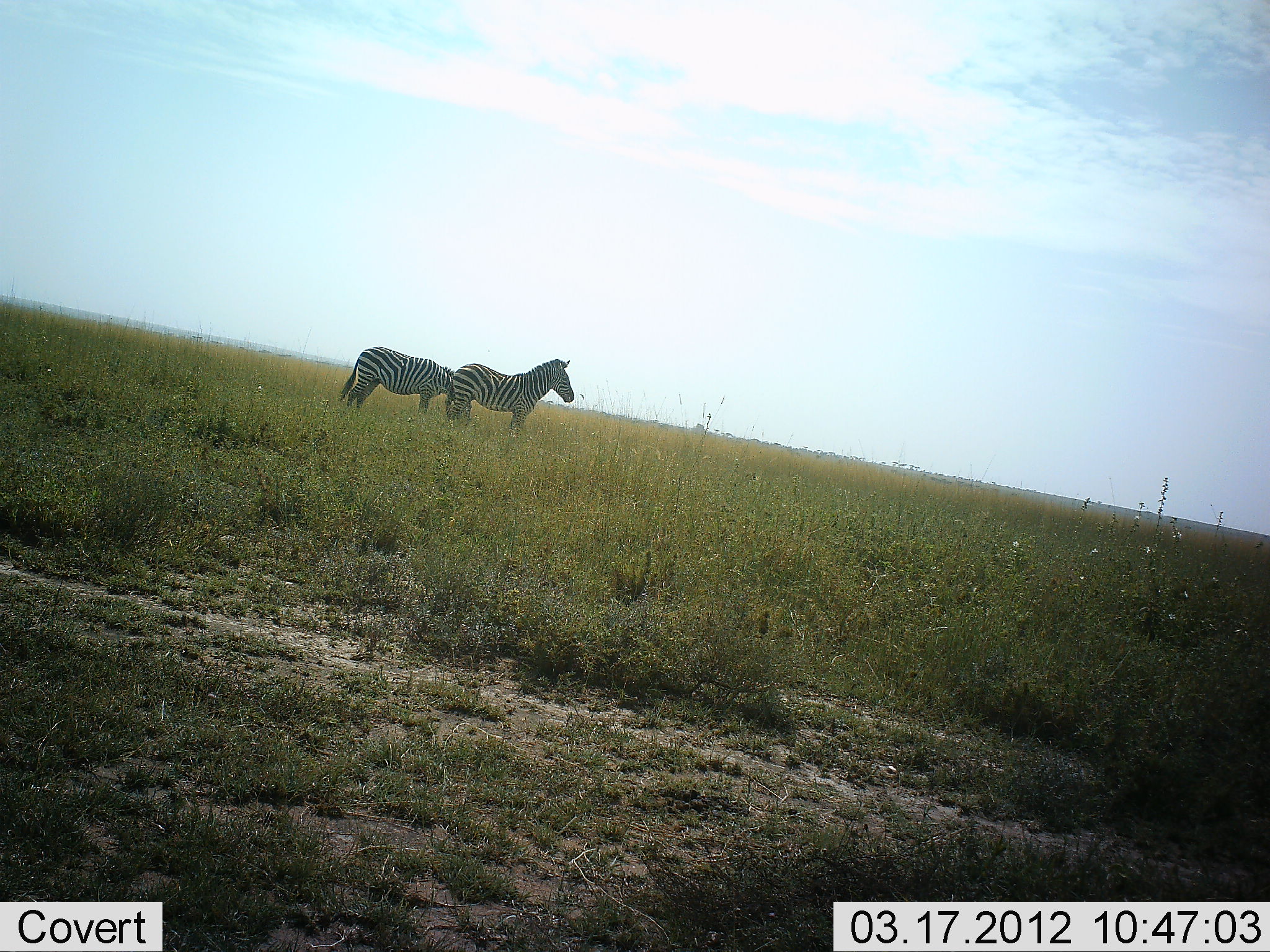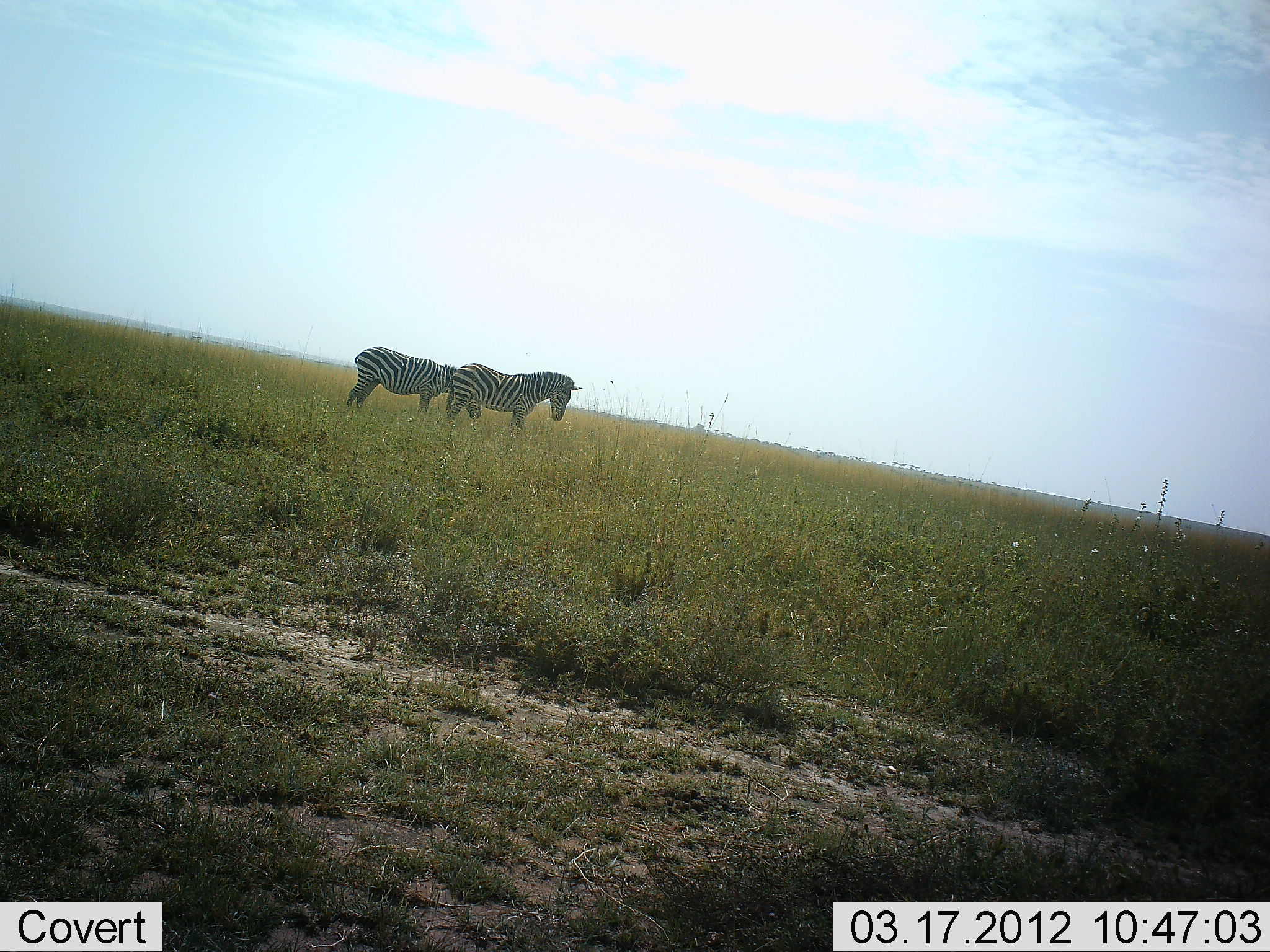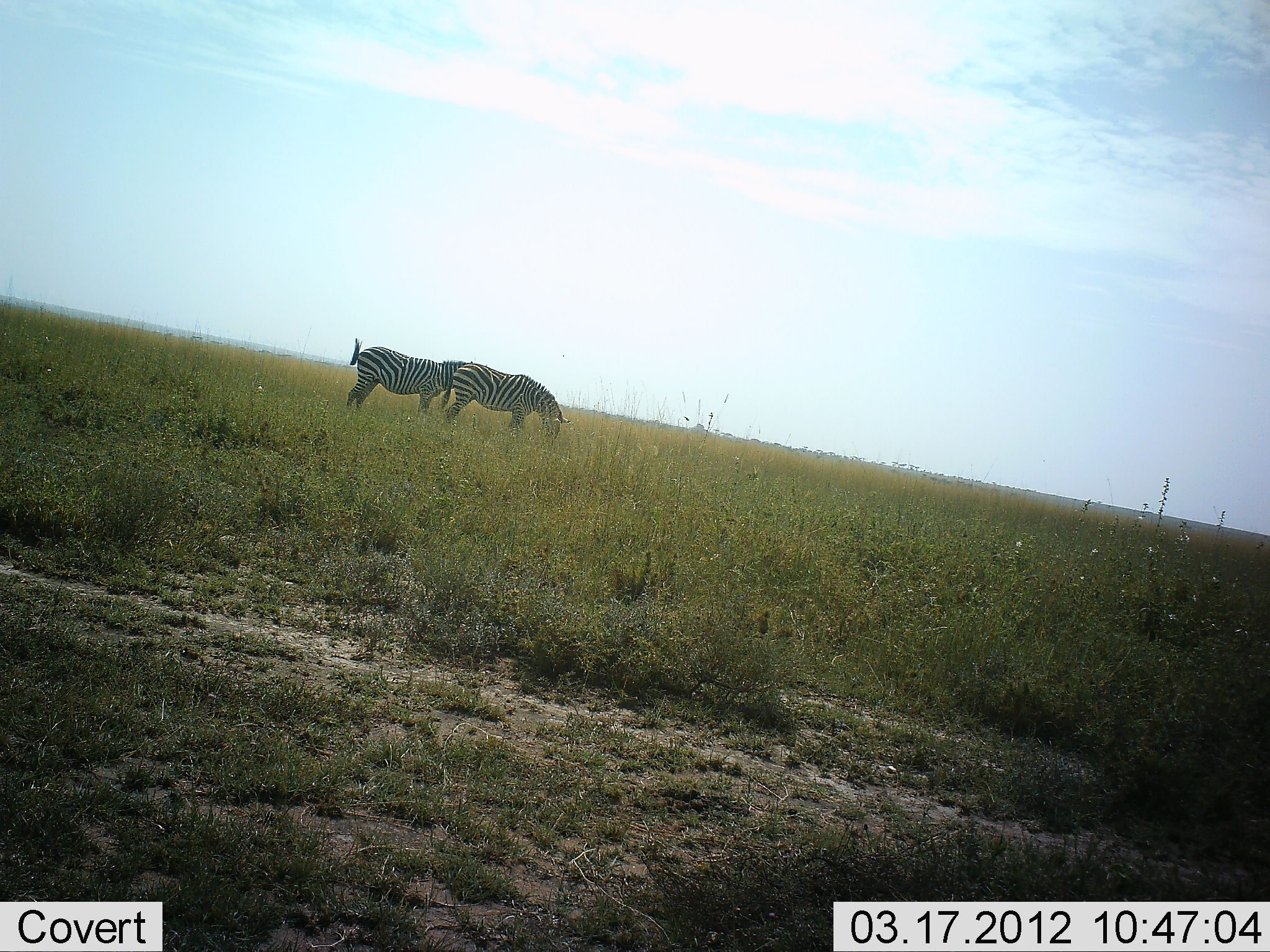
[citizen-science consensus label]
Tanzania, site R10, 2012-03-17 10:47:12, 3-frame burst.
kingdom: Animalia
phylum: Chordata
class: Mammalia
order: Perissodactyla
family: Equidae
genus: Equus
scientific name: Equus quagga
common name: plains zebra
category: zebra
Zebra (plains zebra) (Equus quagga), count 2. Behavior (volunteer vote fractions): standing 68%, resting 0%, moving 0%, interacting 0%. Young present (vote fraction): 0%. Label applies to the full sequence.